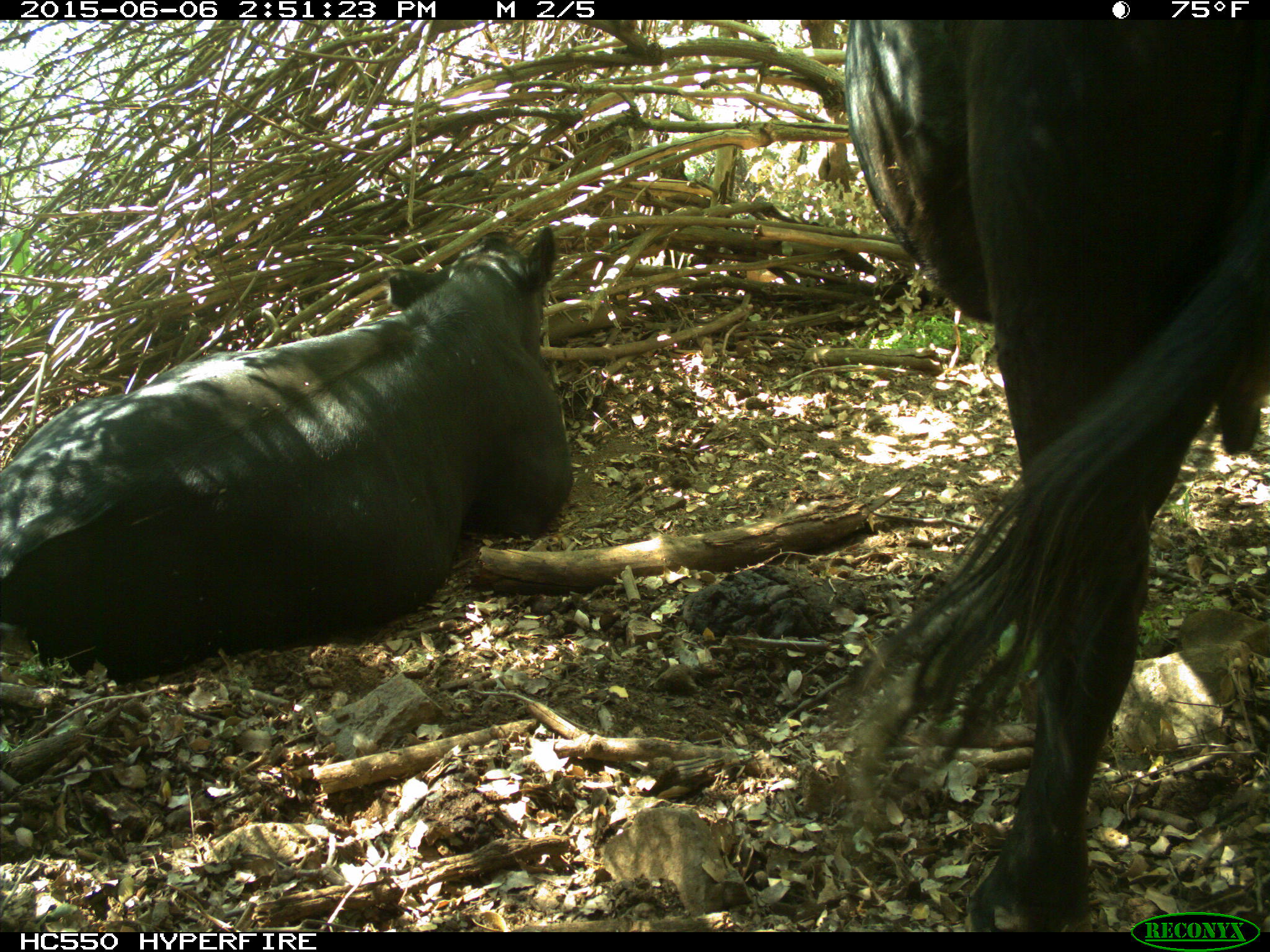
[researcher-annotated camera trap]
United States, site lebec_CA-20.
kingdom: Animalia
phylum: Chordata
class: Mammalia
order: Artiodactyla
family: Bovidae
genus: Bos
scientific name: Bos taurus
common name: domestic cow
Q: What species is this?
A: Bos taurus (domestic cow).